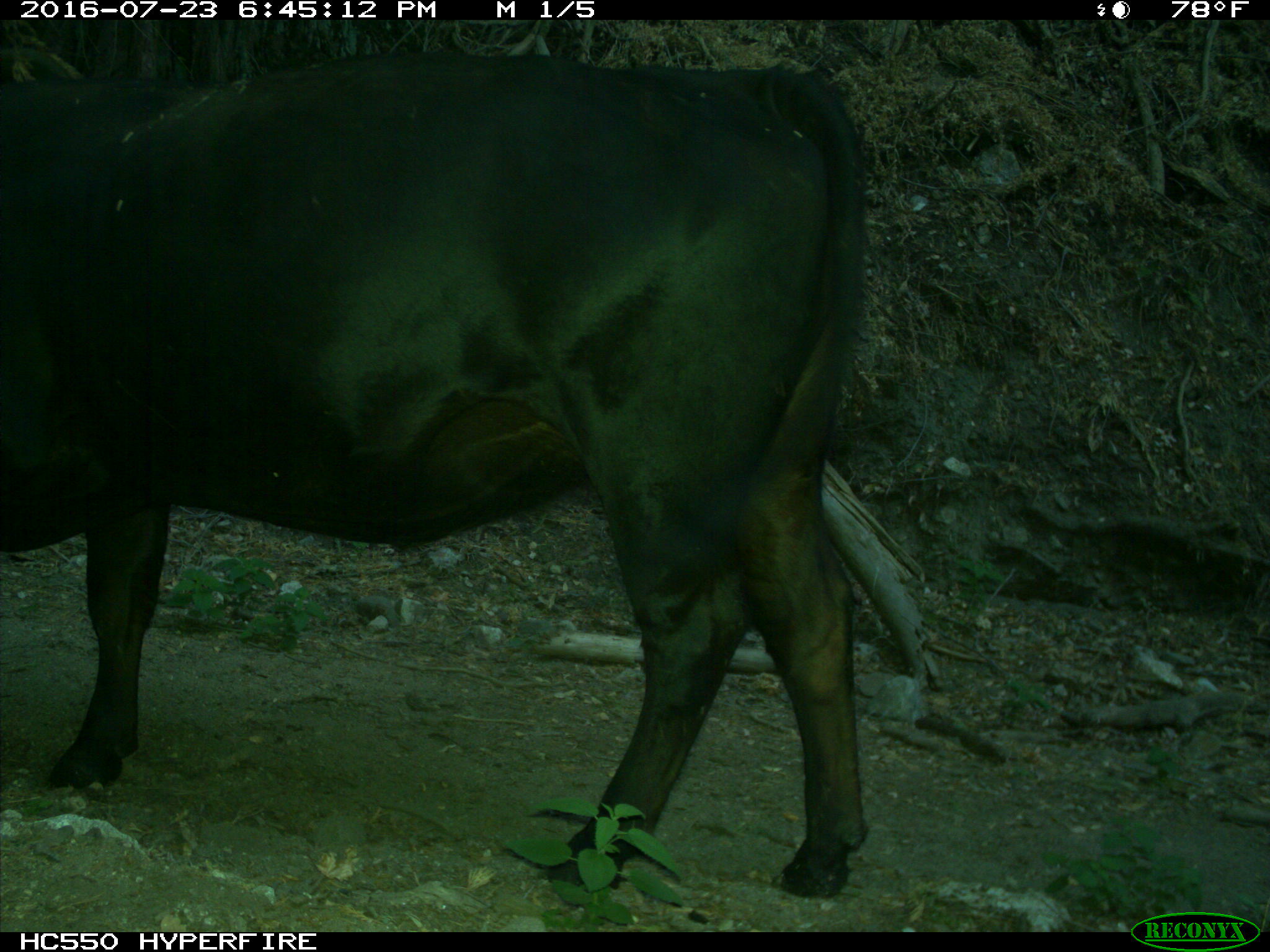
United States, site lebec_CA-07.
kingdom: Animalia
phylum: Chordata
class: Mammalia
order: Artiodactyla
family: Bovidae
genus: Bos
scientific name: Bos taurus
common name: domestic cow